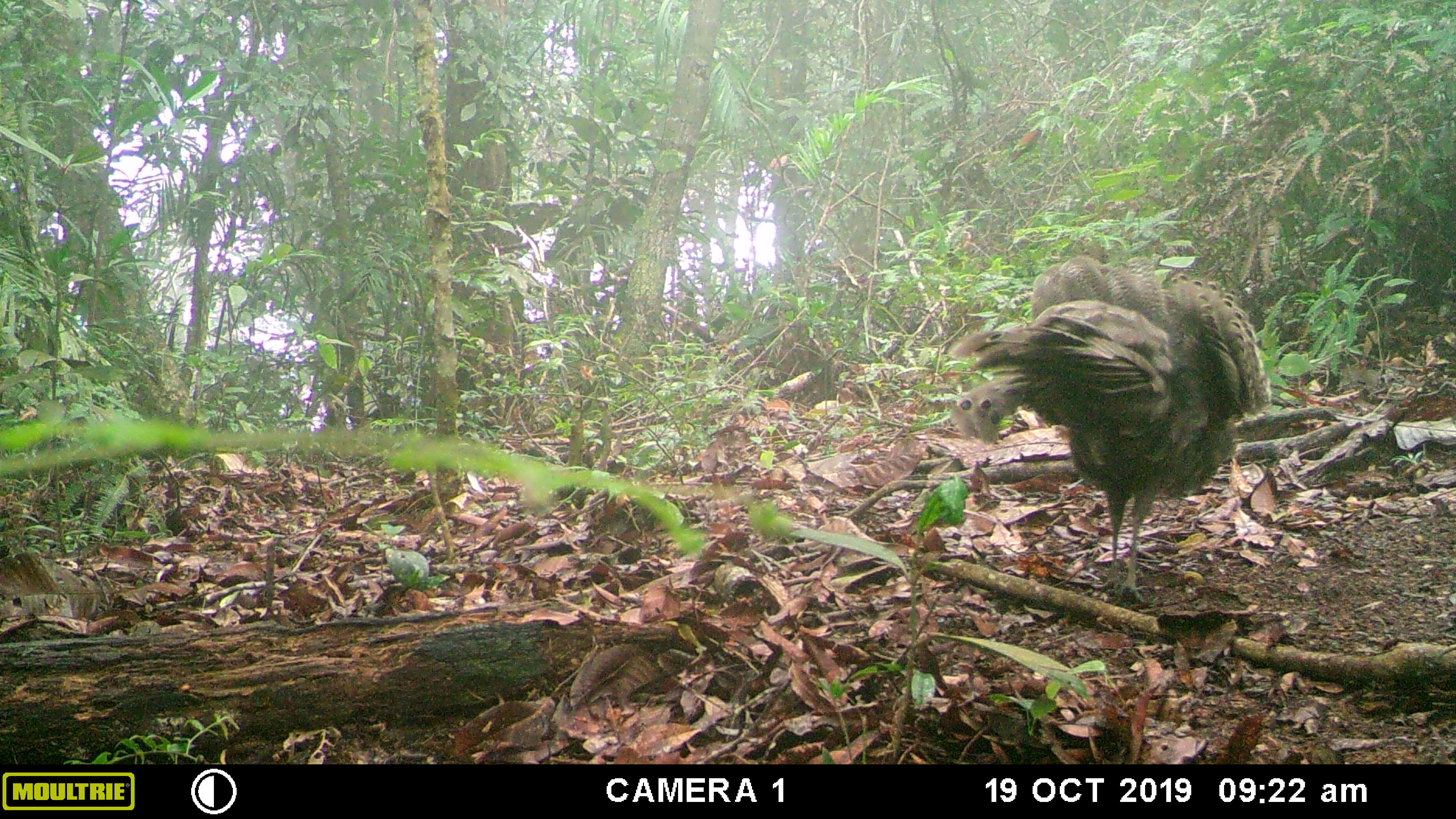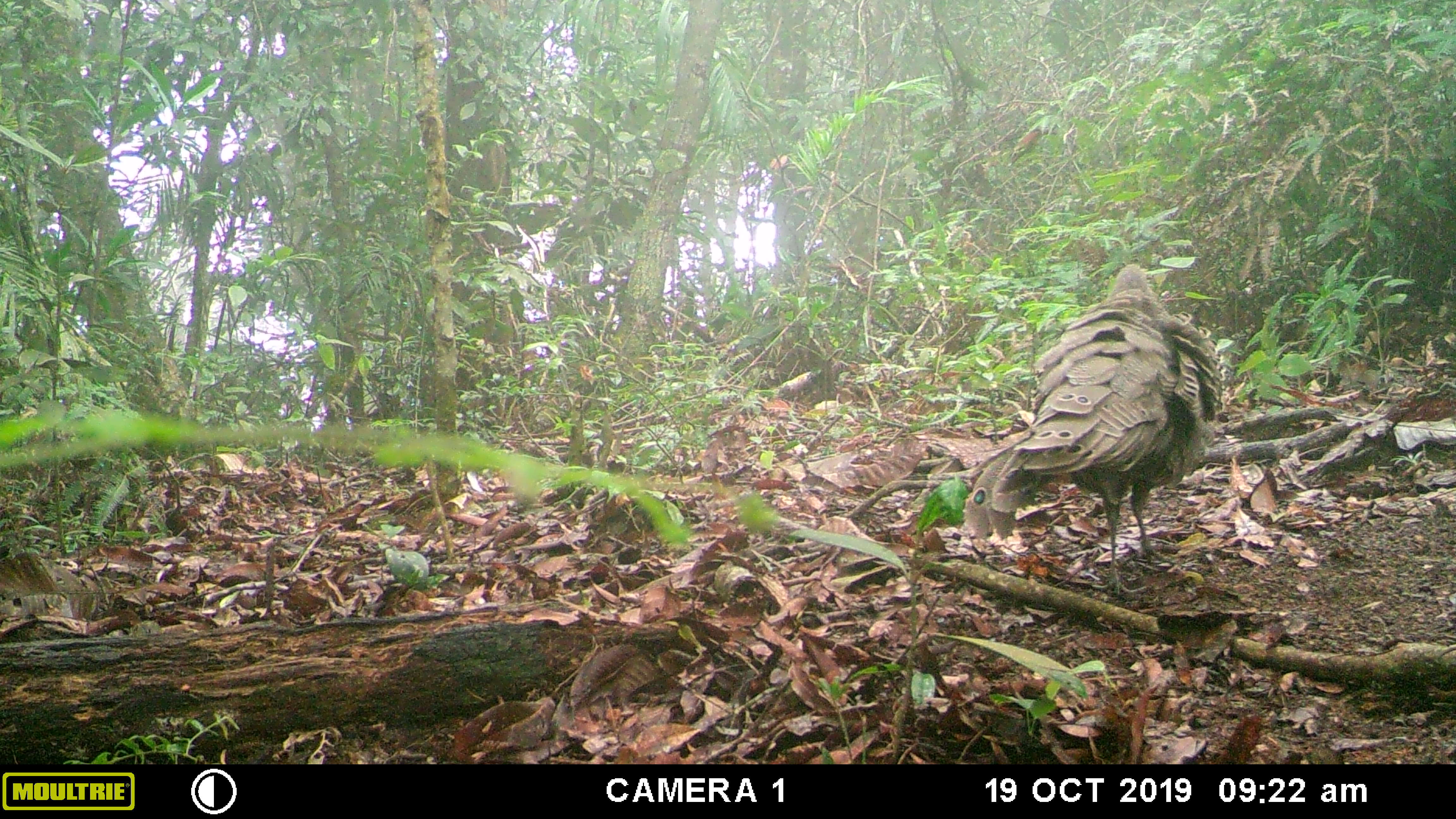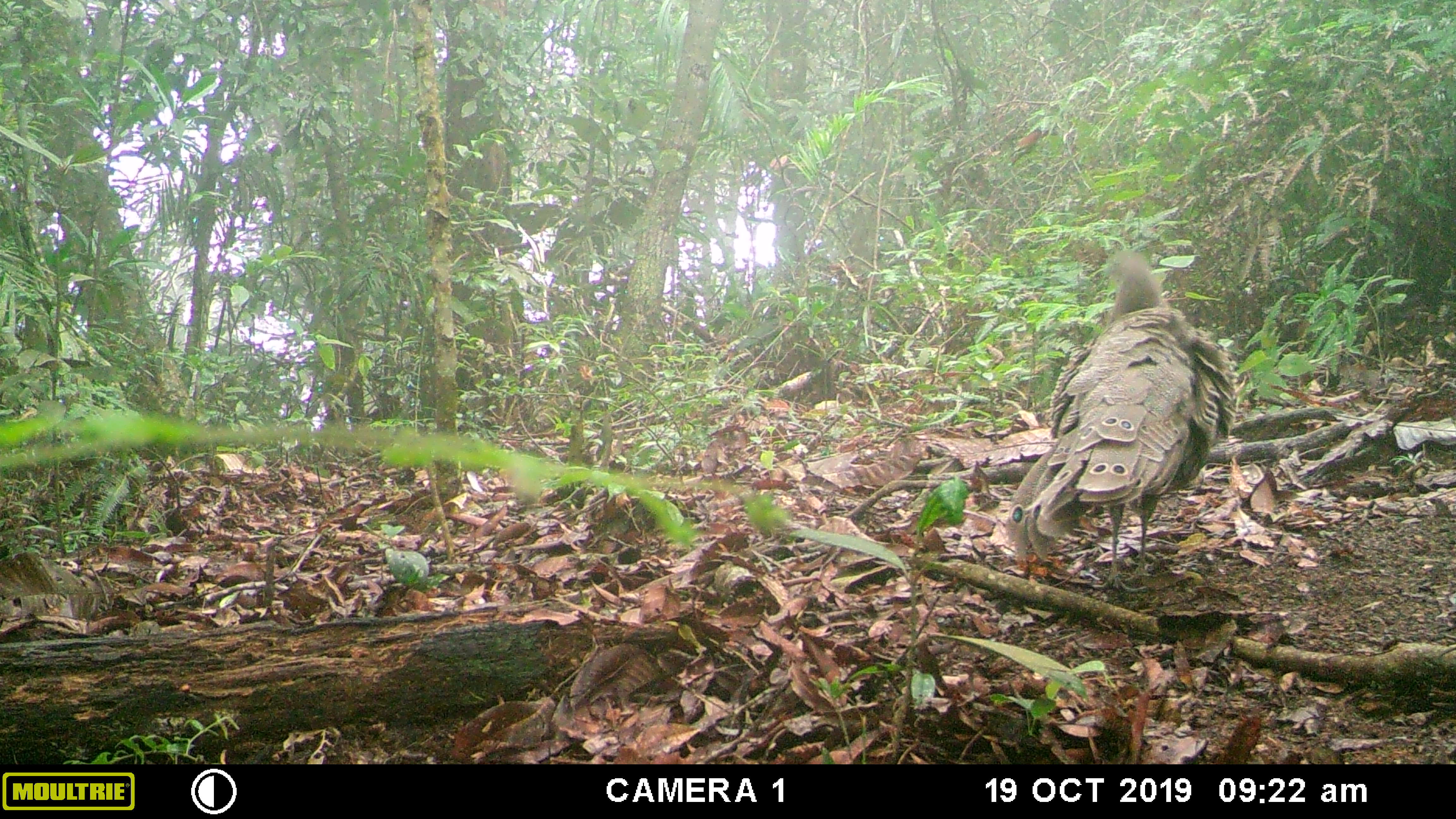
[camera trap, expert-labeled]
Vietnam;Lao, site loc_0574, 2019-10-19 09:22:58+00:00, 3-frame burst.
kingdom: Animalia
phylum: Chordata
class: Aves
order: Galliformes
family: Phasianidae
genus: Polyplectron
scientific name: Polyplectron bicalcaratum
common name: gray peacock-pheasant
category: grey peacock pheasant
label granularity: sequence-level